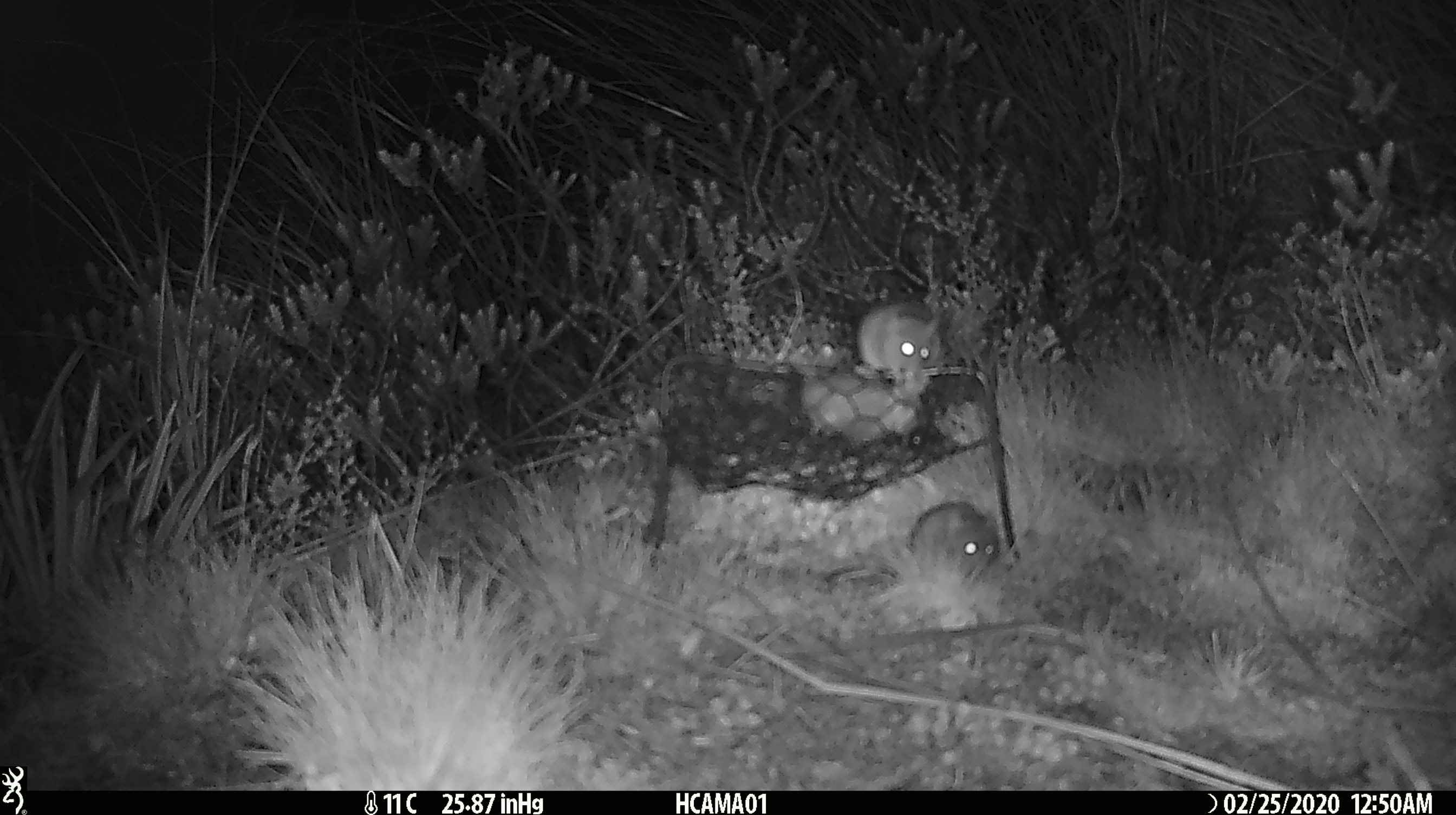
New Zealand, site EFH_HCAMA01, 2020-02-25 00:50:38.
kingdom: Animalia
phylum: Chordata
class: Mammalia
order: Rodentia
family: Muridae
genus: Mus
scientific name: Mus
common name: mouse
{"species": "mouse (Mus)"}